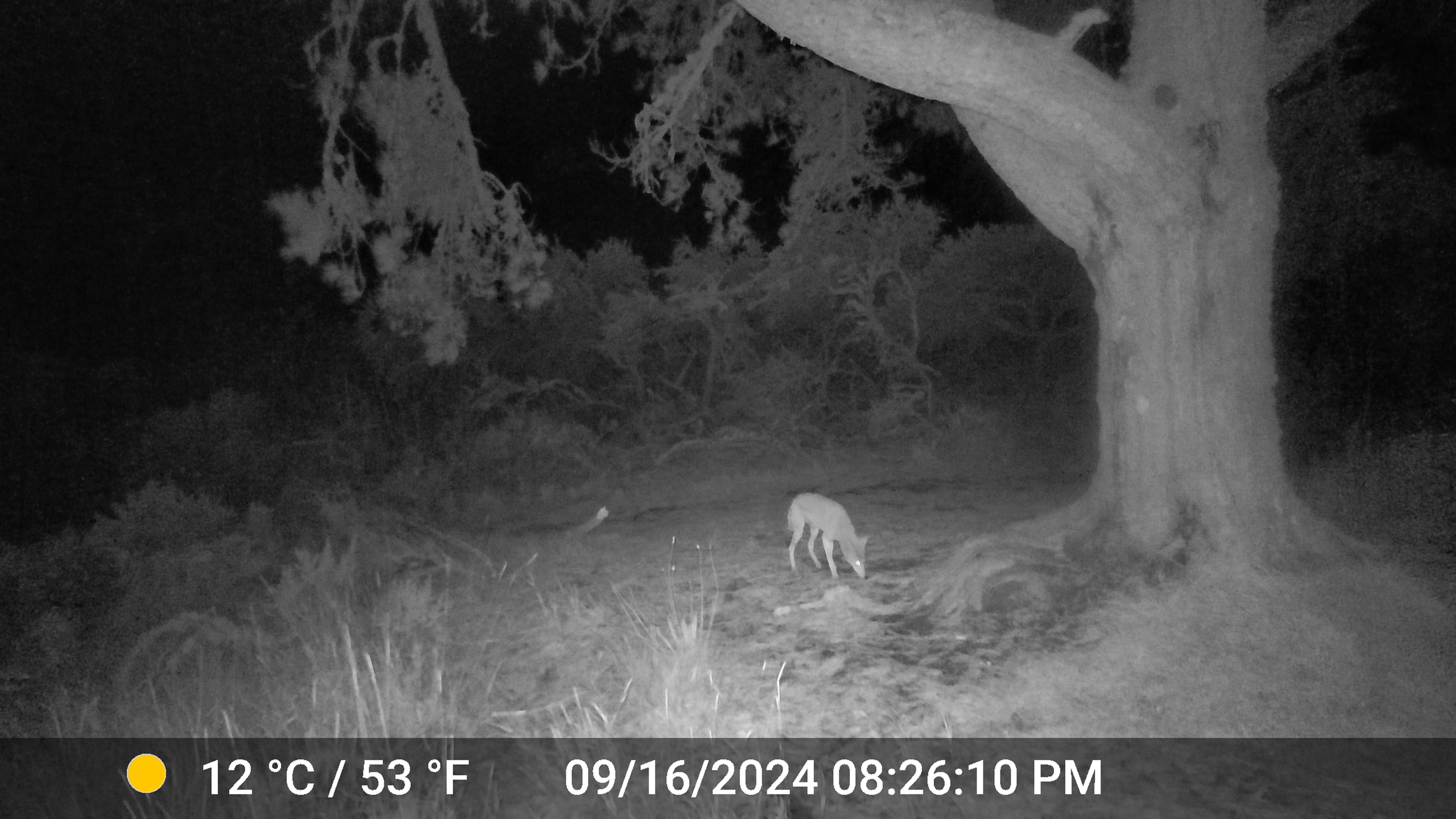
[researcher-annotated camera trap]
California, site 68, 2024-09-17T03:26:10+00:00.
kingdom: Animalia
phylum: Chordata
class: Mammalia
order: Carnivora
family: Canidae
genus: Canis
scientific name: Canis latrans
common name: coyote